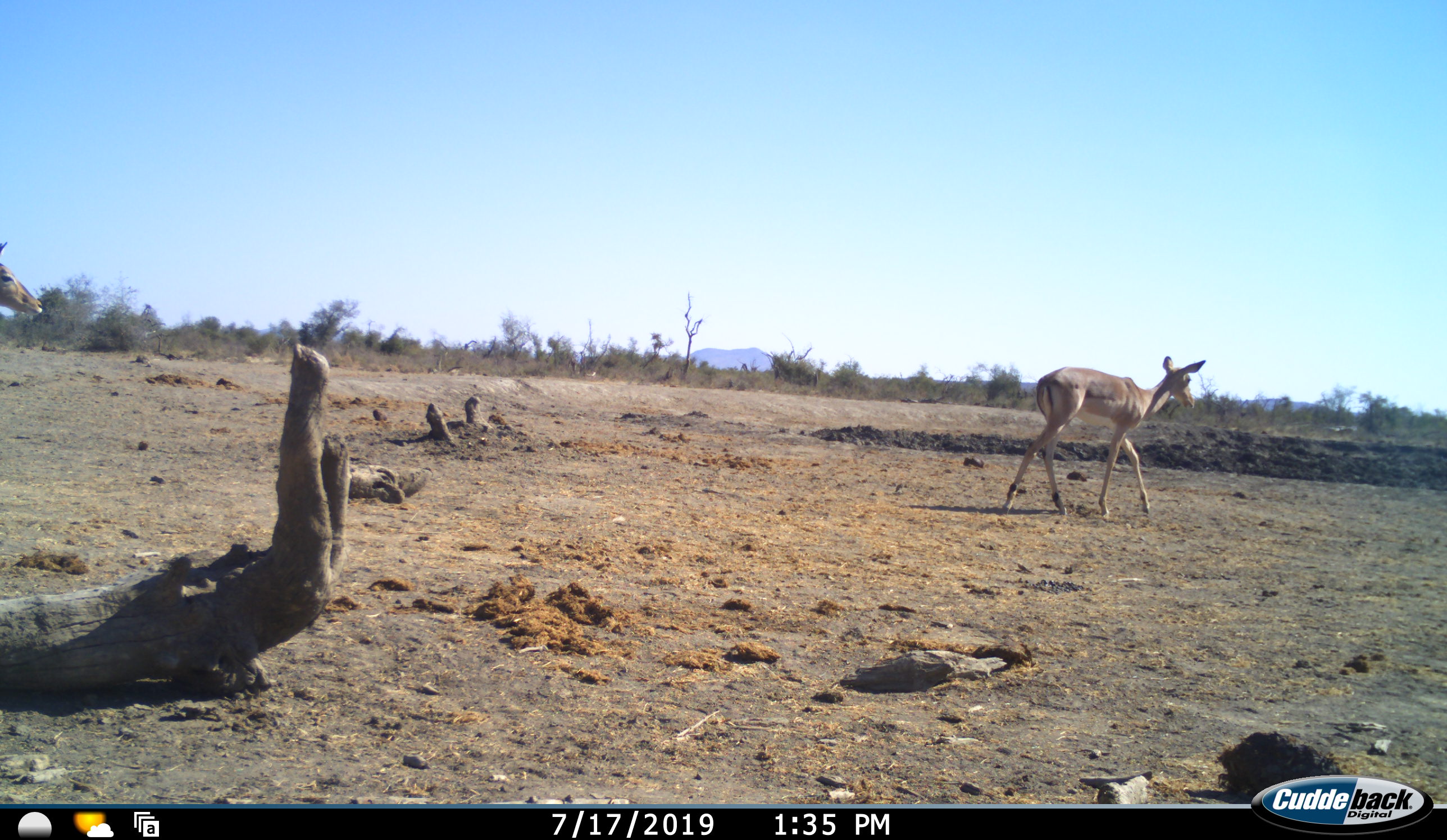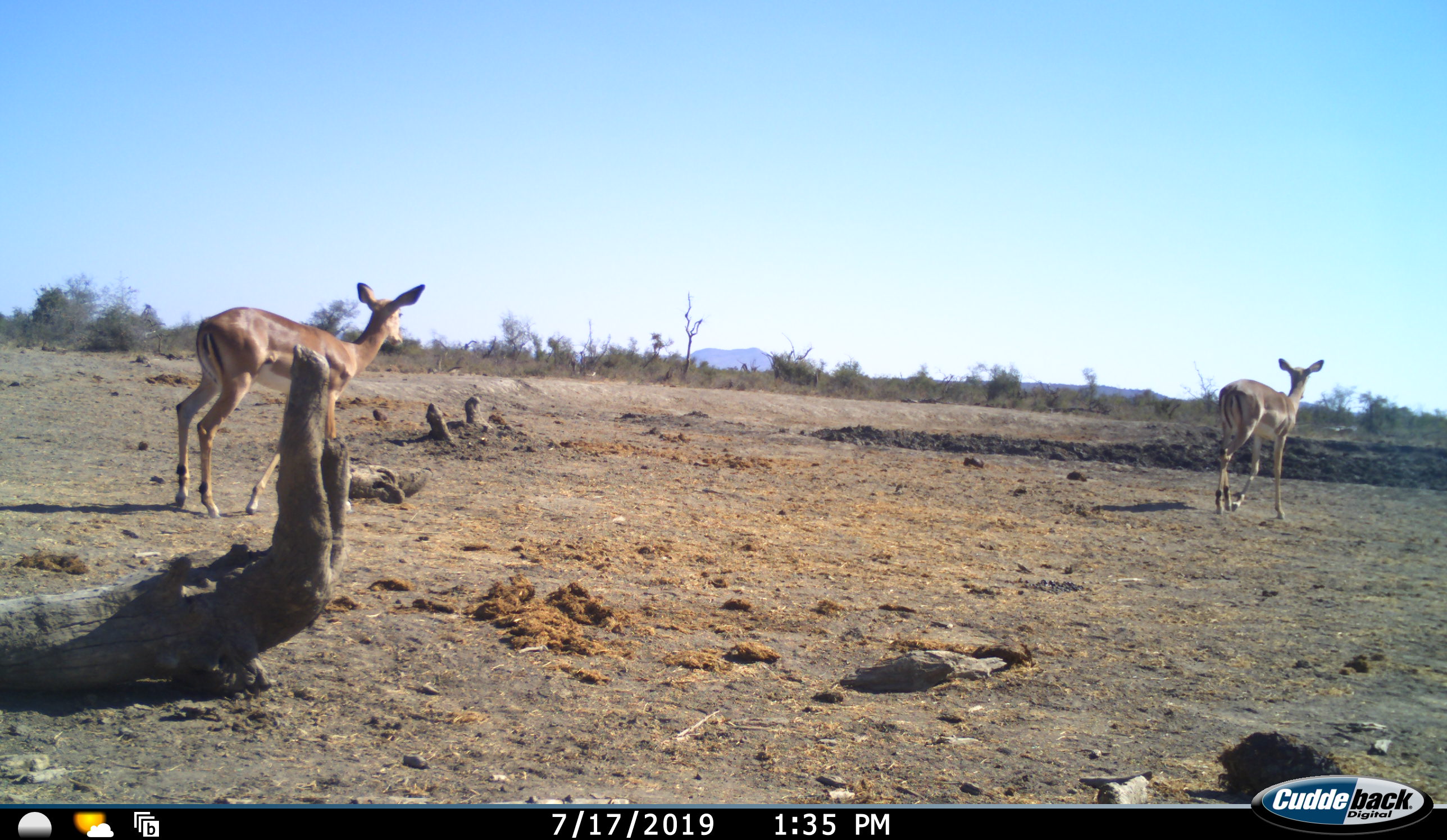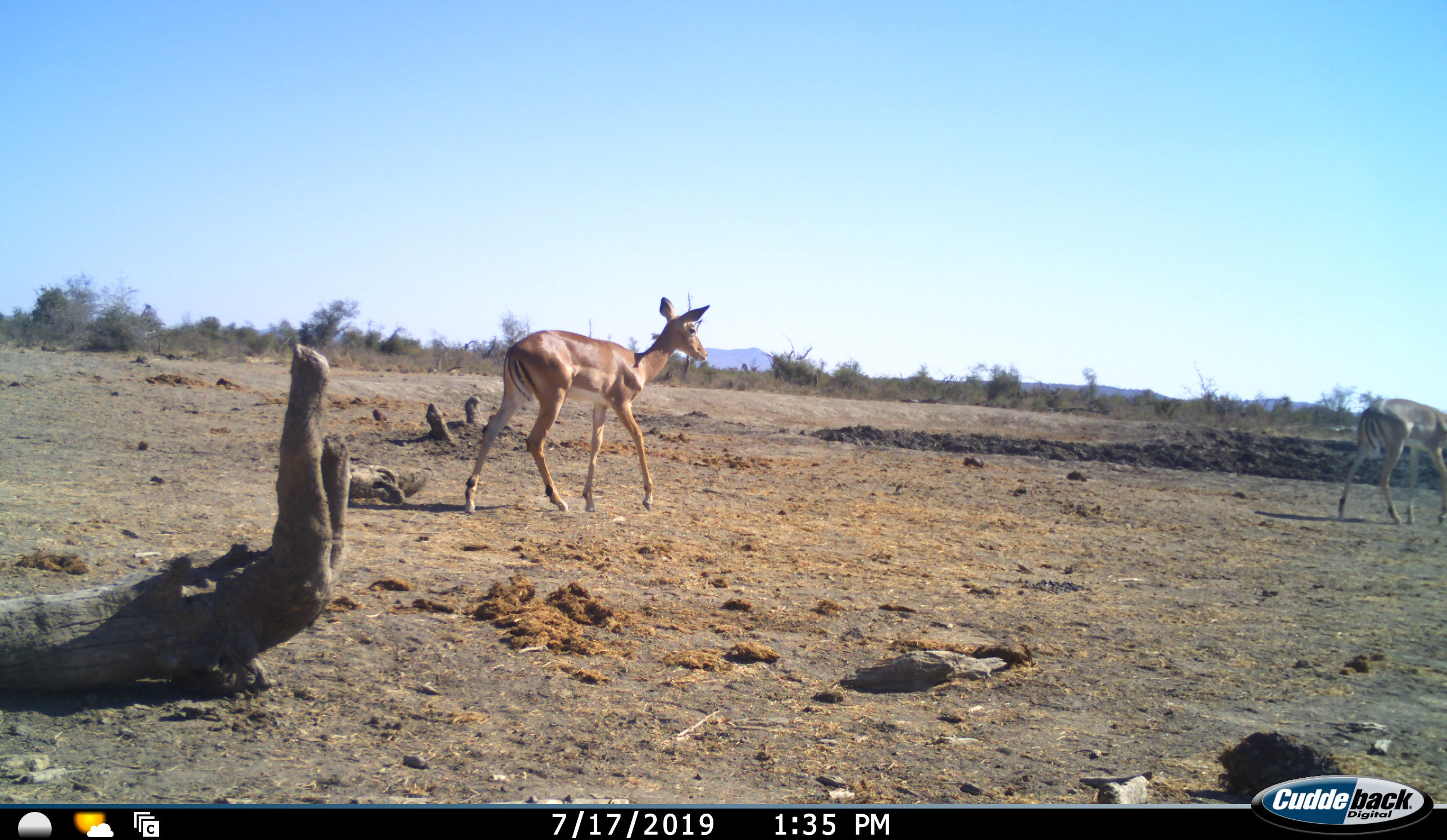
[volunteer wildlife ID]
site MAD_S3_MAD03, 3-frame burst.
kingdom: Animalia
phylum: Chordata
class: Mammalia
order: Artiodactyla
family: Bovidae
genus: Aepyceros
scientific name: Aepyceros melampus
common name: impala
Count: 2.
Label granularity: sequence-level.